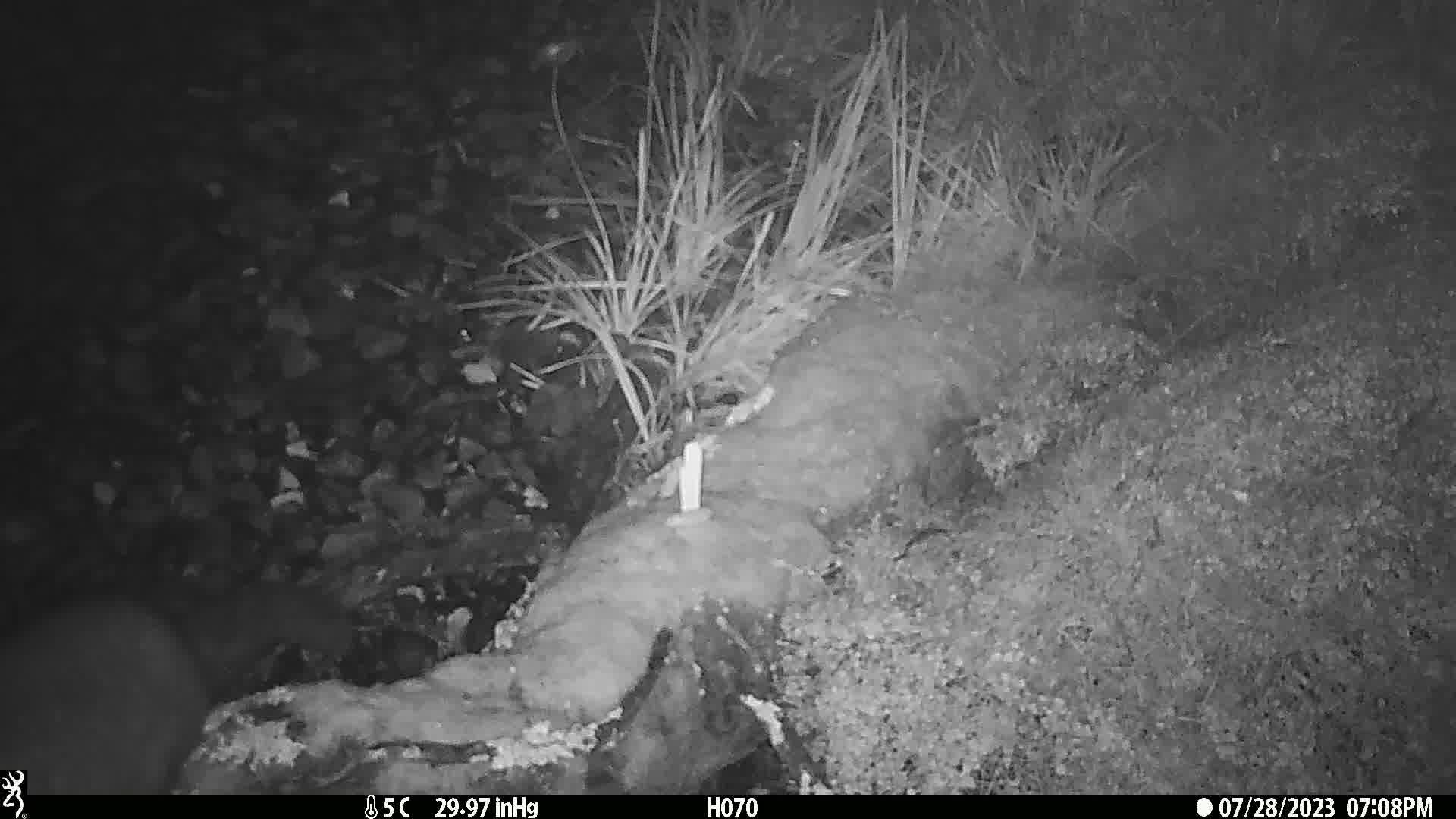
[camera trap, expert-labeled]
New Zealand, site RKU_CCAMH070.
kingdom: Animalia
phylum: Chordata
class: Mammalia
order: Diprotodontia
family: Phalangeridae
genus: Trichosurus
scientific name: Trichosurus vulpecula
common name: common brushtail possum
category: possum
Possum (common brushtail possum) (Trichosurus vulpecula).